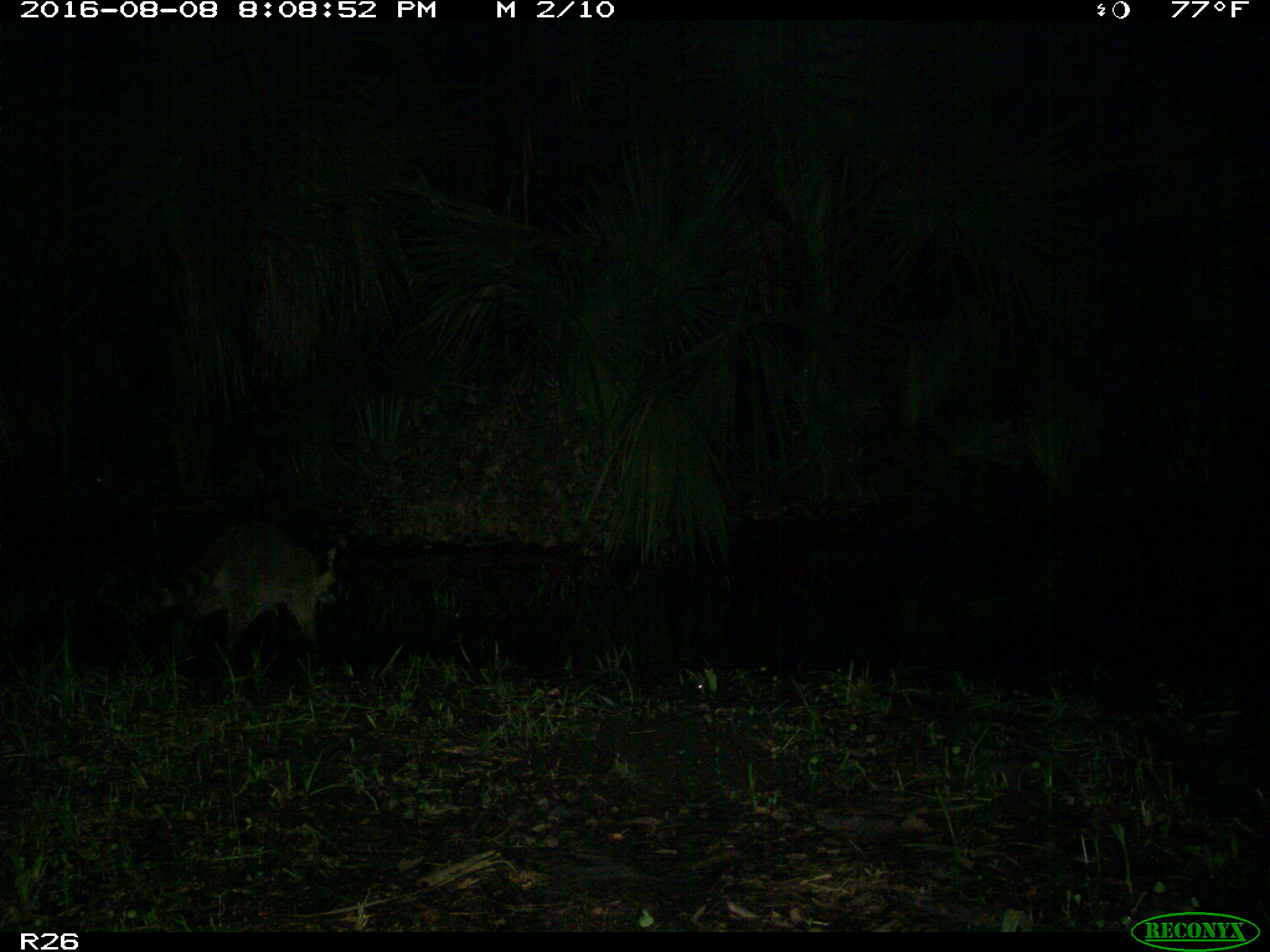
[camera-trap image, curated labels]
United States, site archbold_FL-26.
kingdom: Animalia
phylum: Chordata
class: Mammalia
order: Carnivora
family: Procyonidae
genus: Procyon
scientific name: Procyon lotor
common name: common raccoon